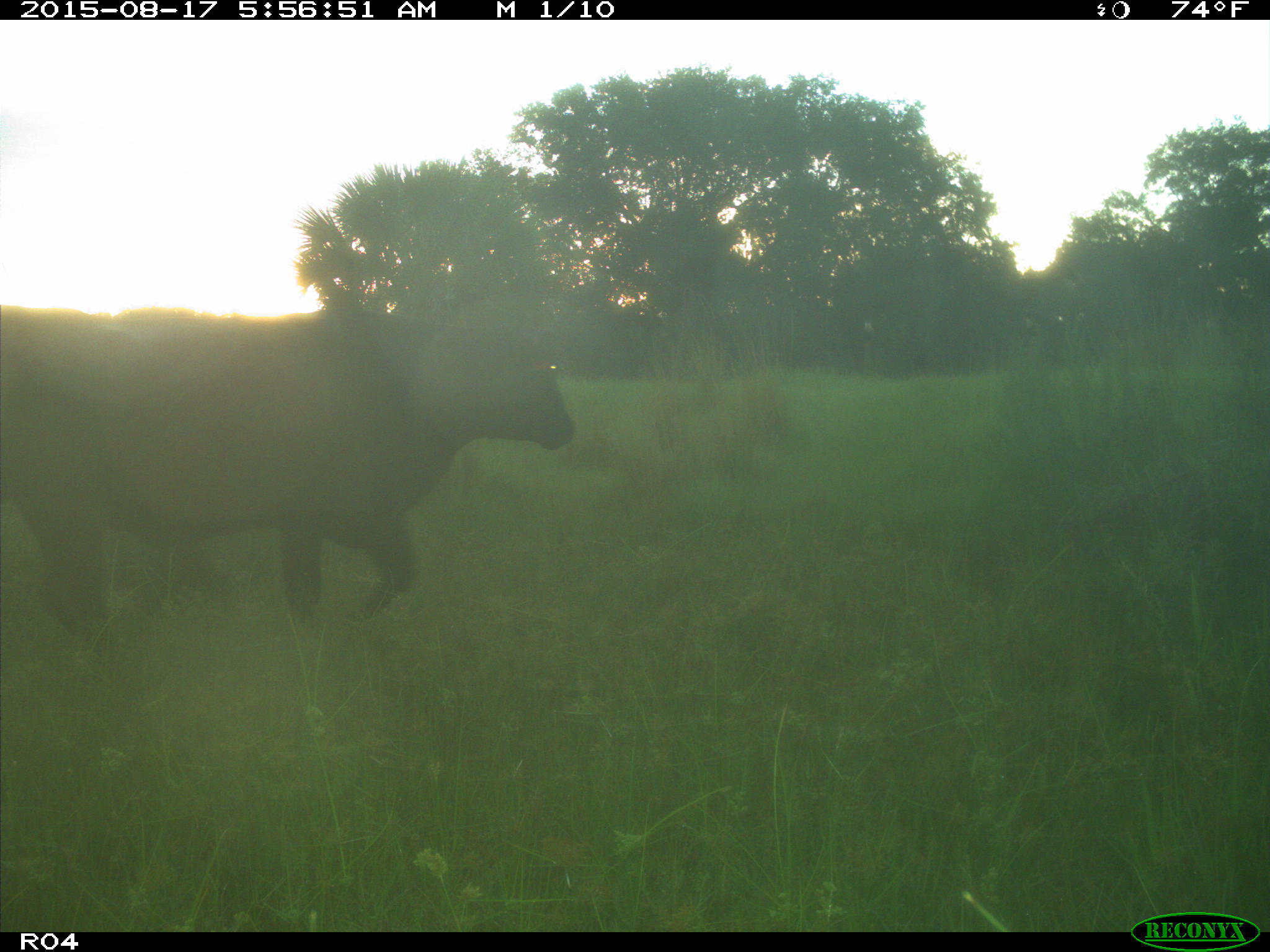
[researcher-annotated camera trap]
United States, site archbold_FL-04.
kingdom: Animalia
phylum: Chordata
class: Mammalia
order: Artiodactyla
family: Bovidae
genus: Bos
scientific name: Bos taurus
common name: domestic cow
Bos taurus (domestic cow).